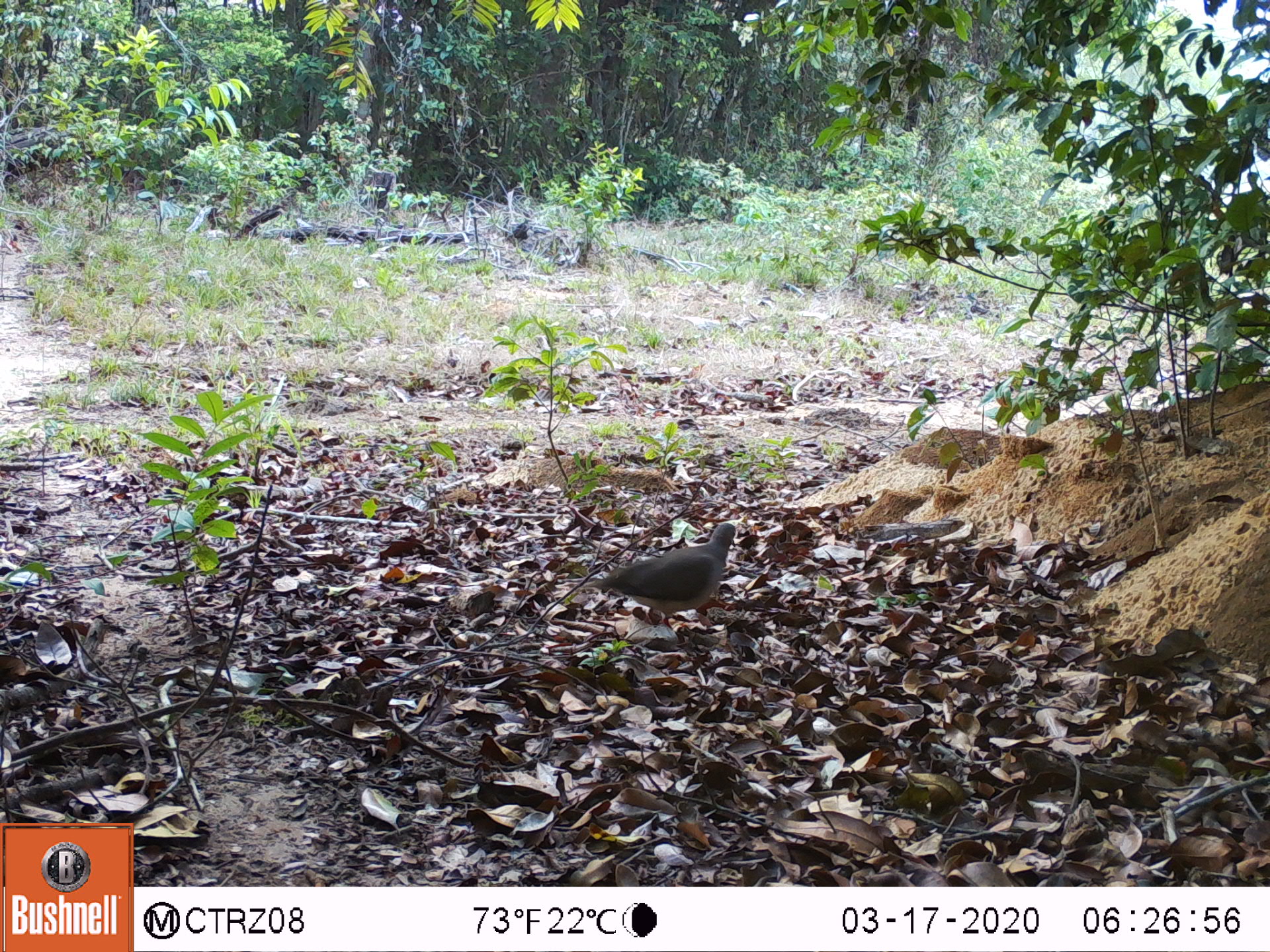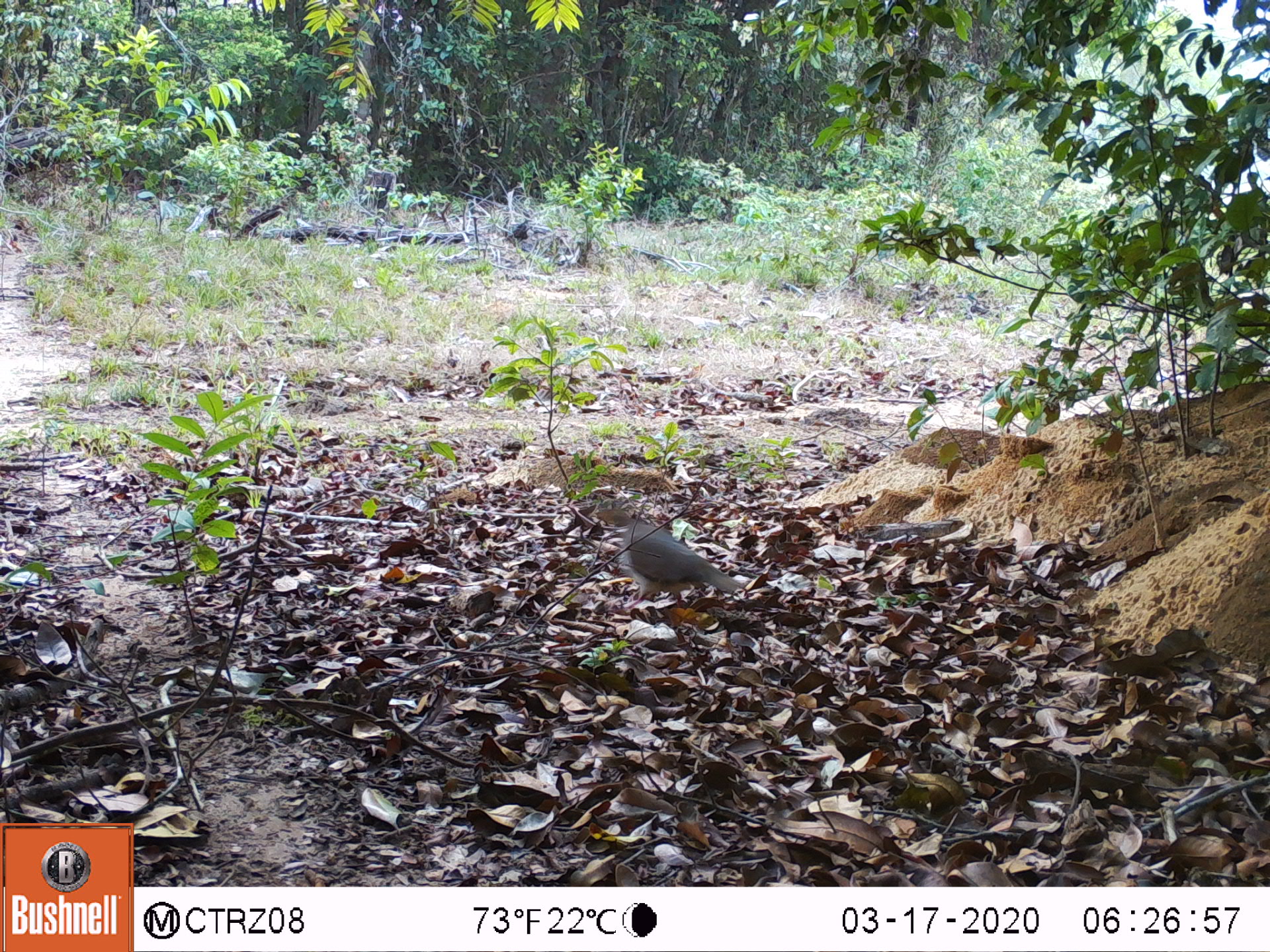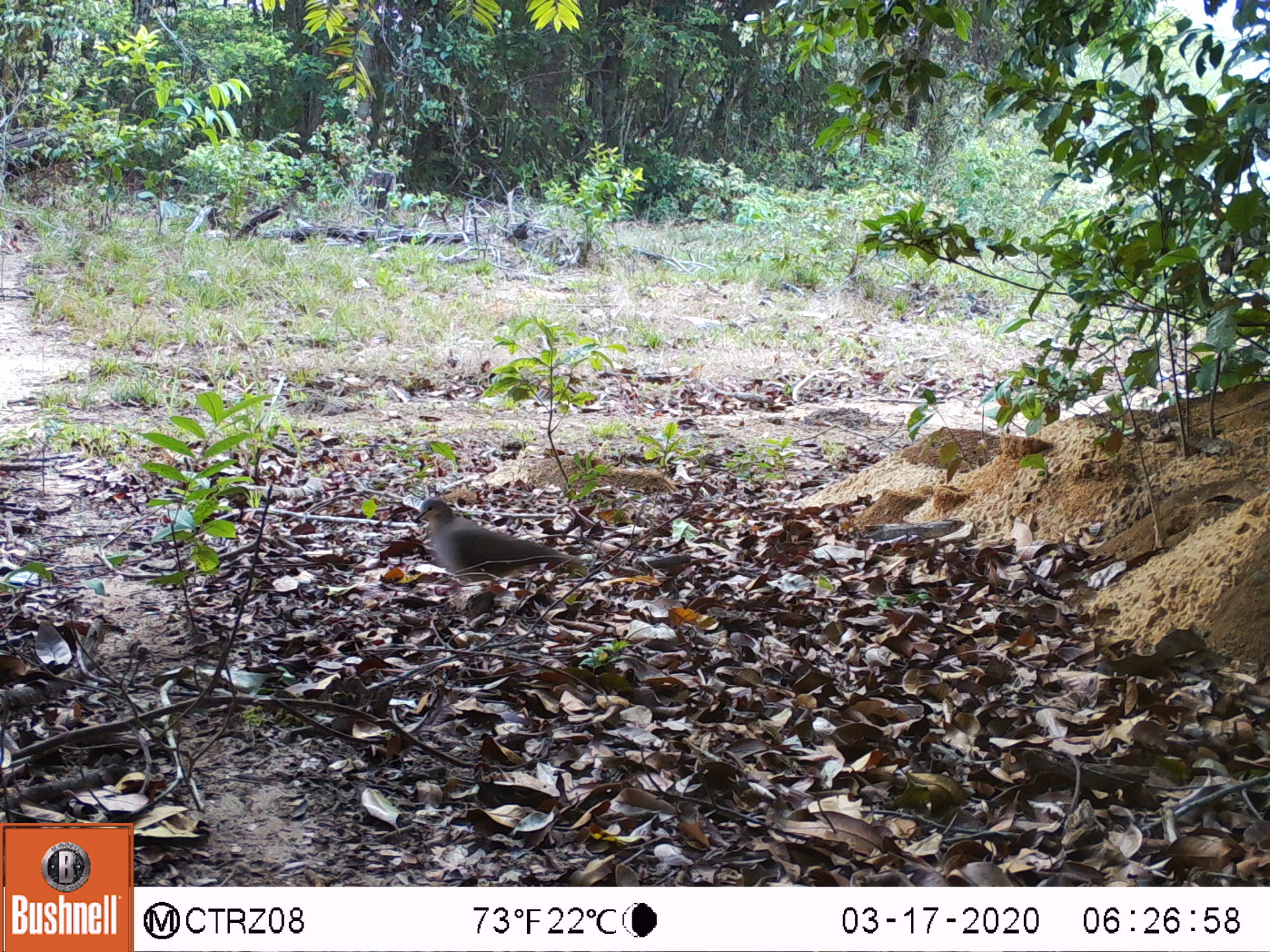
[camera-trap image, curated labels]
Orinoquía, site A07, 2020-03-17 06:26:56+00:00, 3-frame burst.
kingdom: Animalia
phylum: Chordata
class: Aves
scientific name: Aves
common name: bird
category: unknown bird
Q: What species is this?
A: Unknown bird (bird) (Aves).